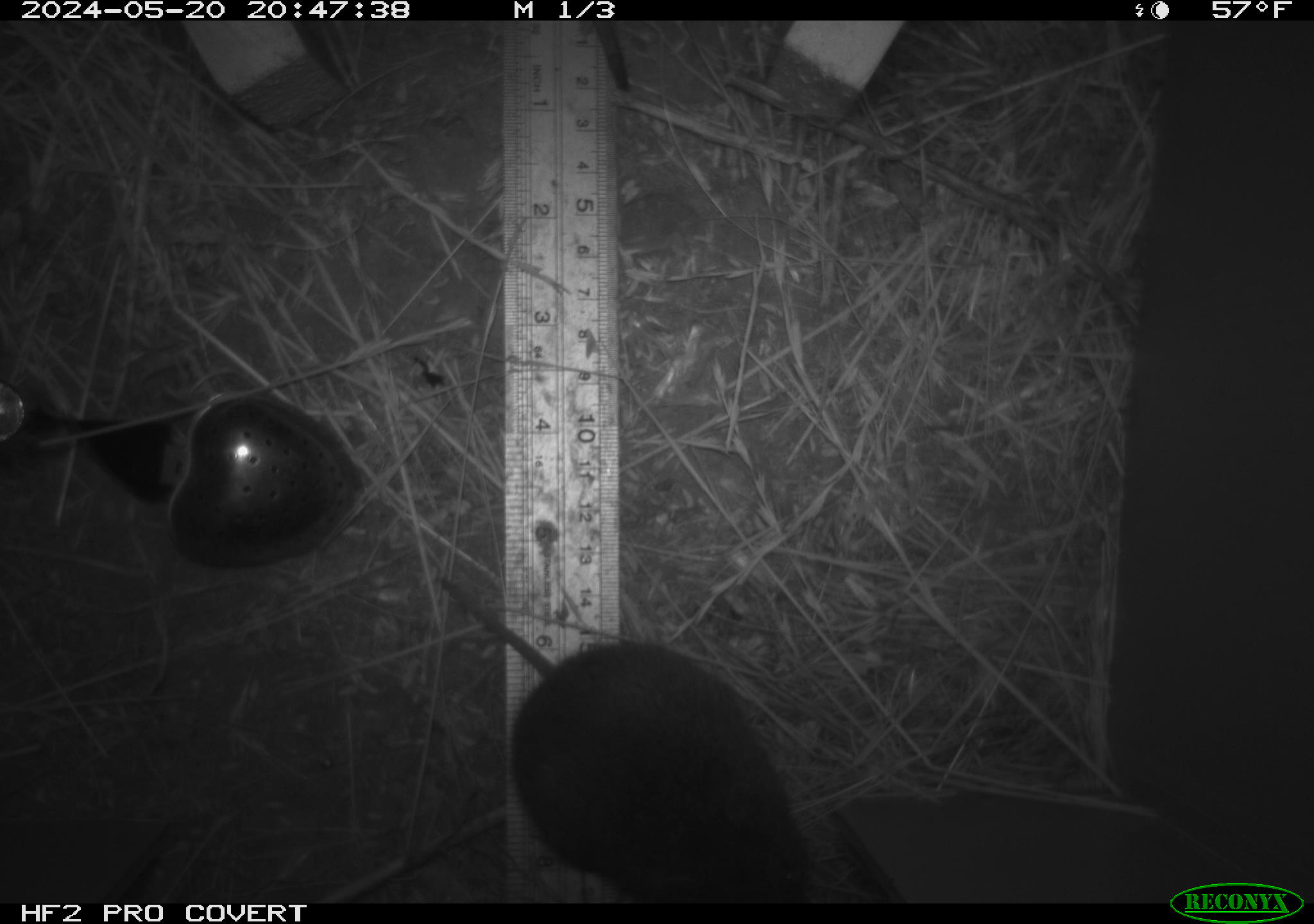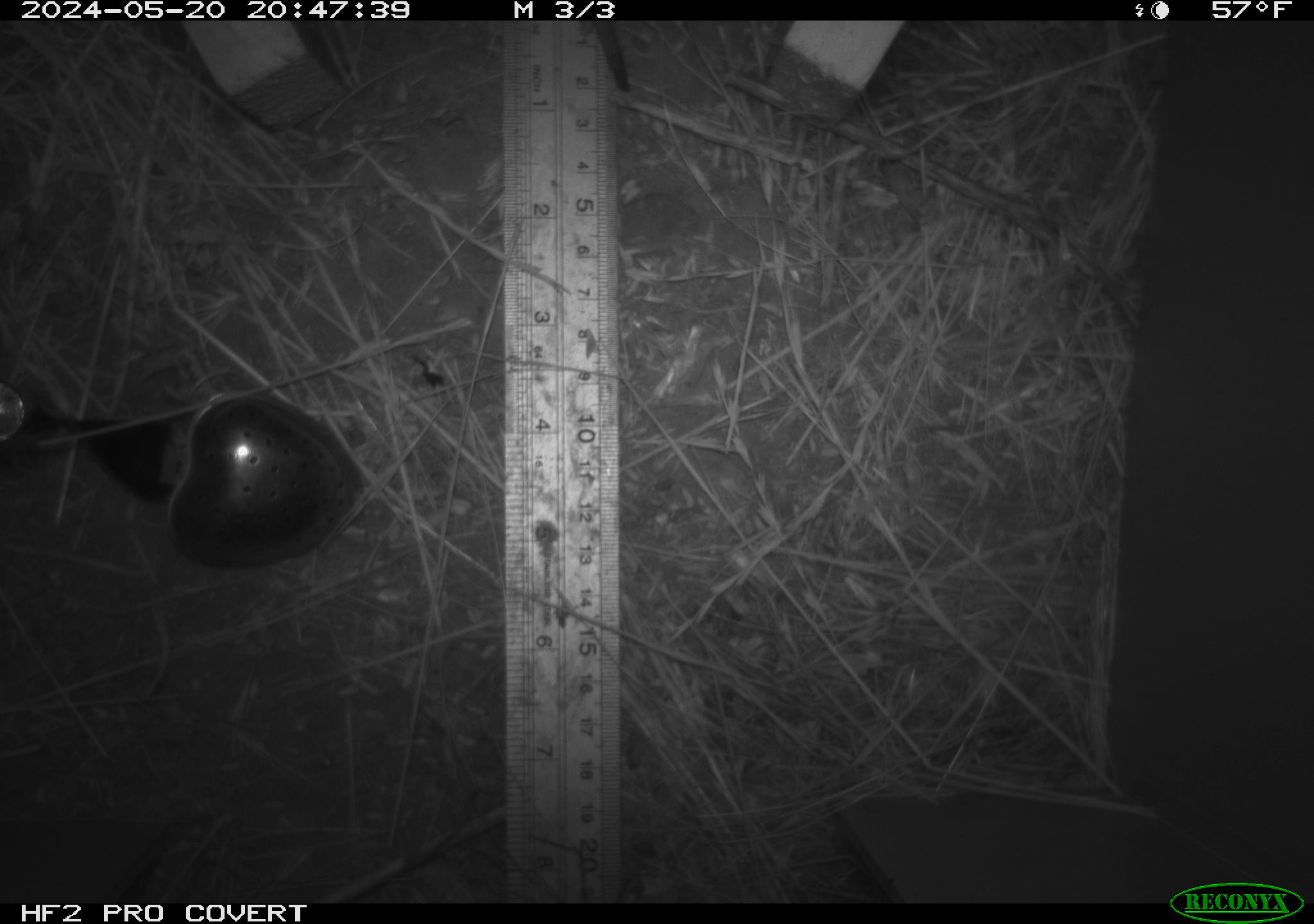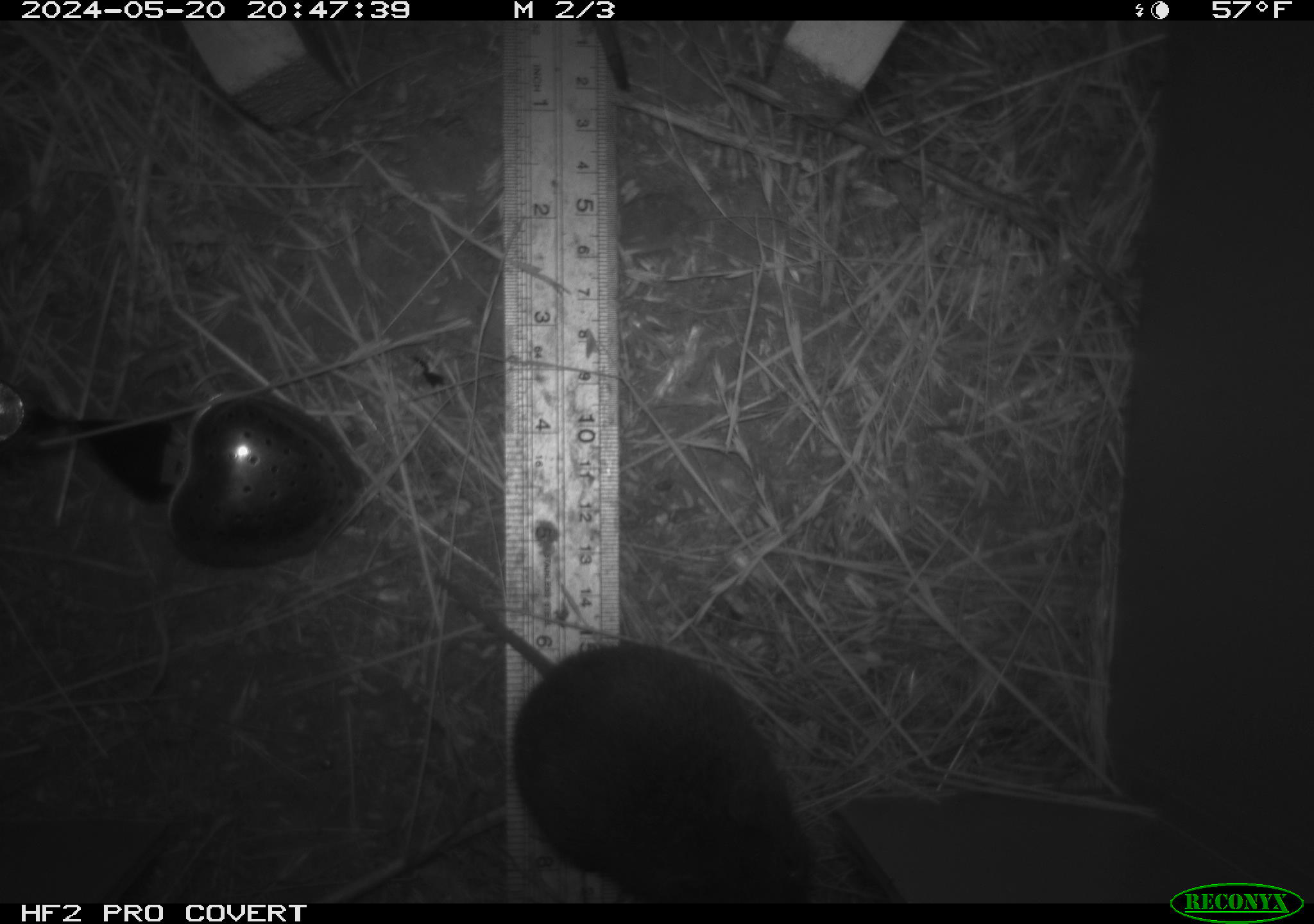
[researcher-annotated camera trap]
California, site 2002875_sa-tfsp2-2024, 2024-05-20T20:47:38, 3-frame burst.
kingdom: Animalia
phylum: Chordata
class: Mammalia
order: Rodentia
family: Cricetidae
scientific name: Arvicolinae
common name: voles, lemmings, and muskrats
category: arvicolinae subfamily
Arvicolinae subfamily (voles, lemmings, and muskrats) (Arvicolinae).